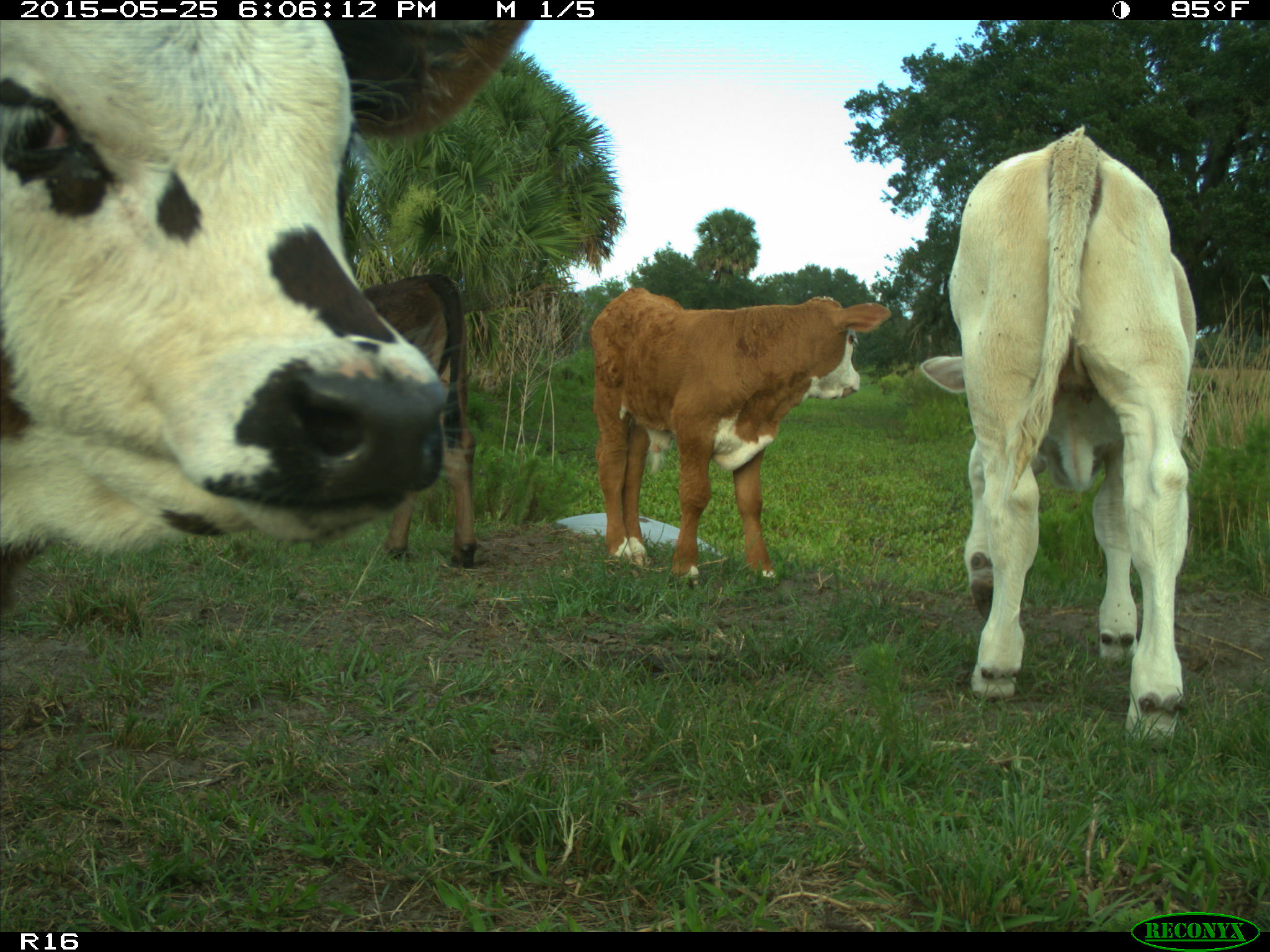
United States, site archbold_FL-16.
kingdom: Animalia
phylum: Chordata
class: Mammalia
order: Artiodactyla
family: Bovidae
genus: Bos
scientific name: Bos taurus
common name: domestic cow